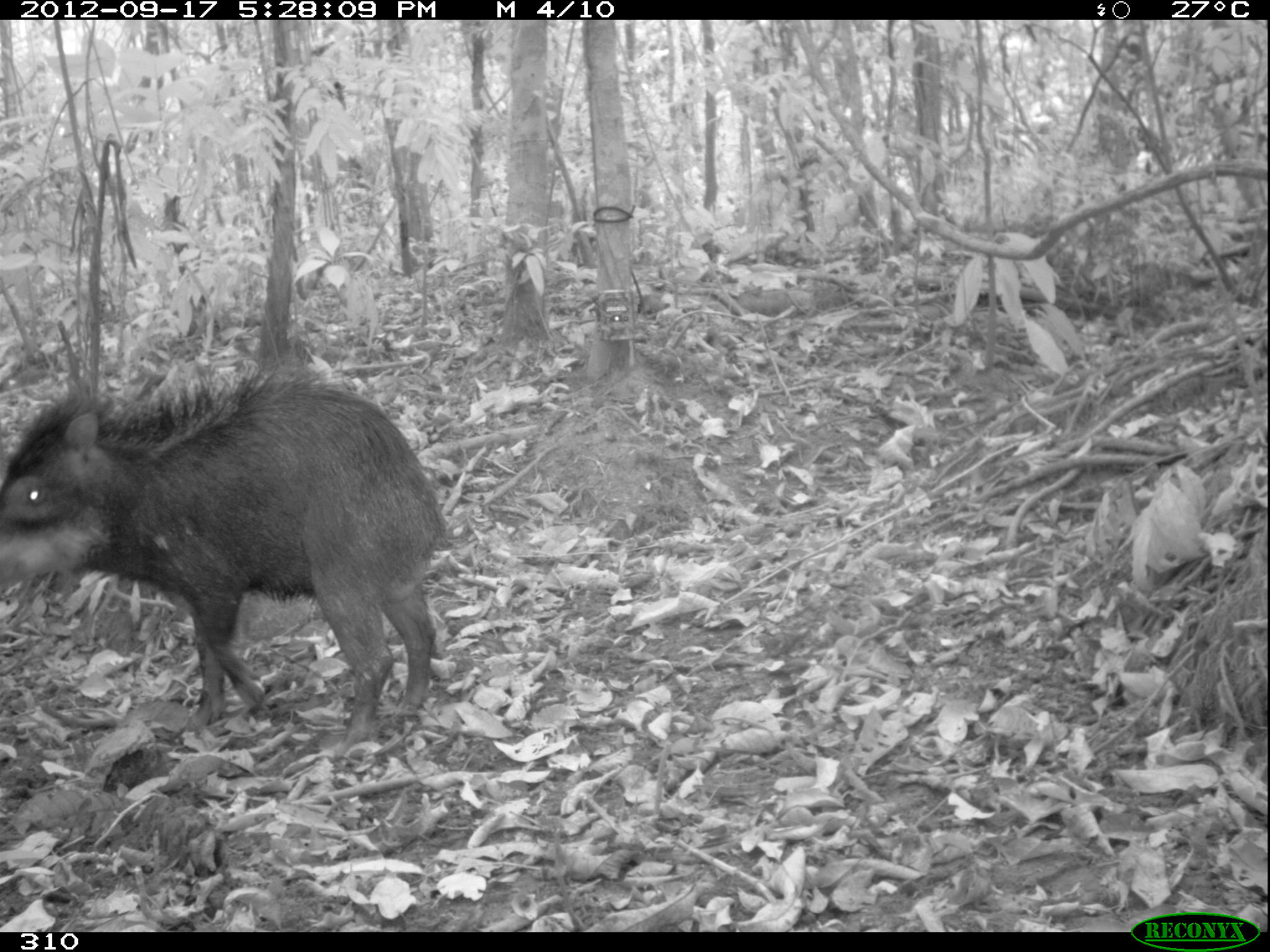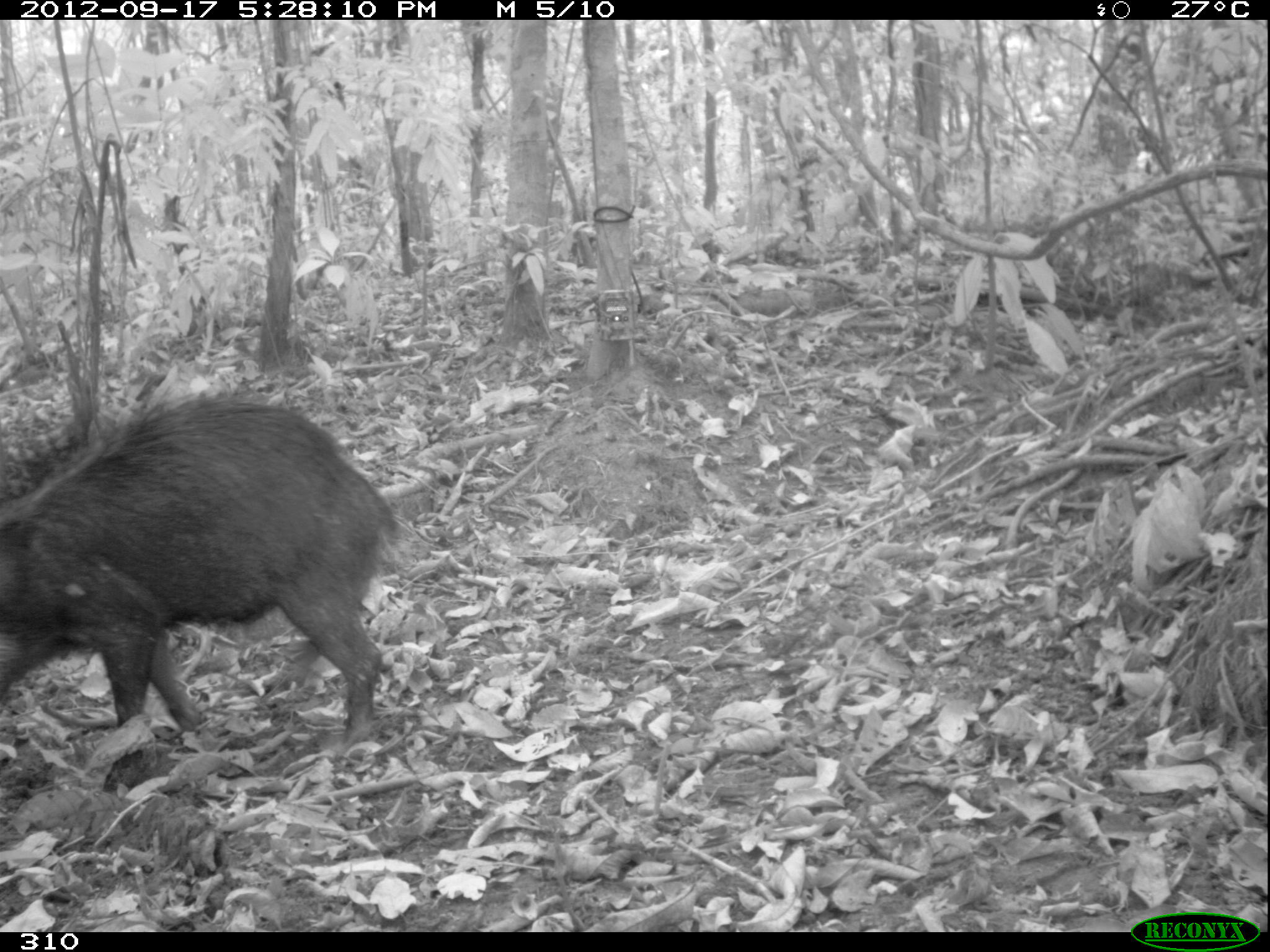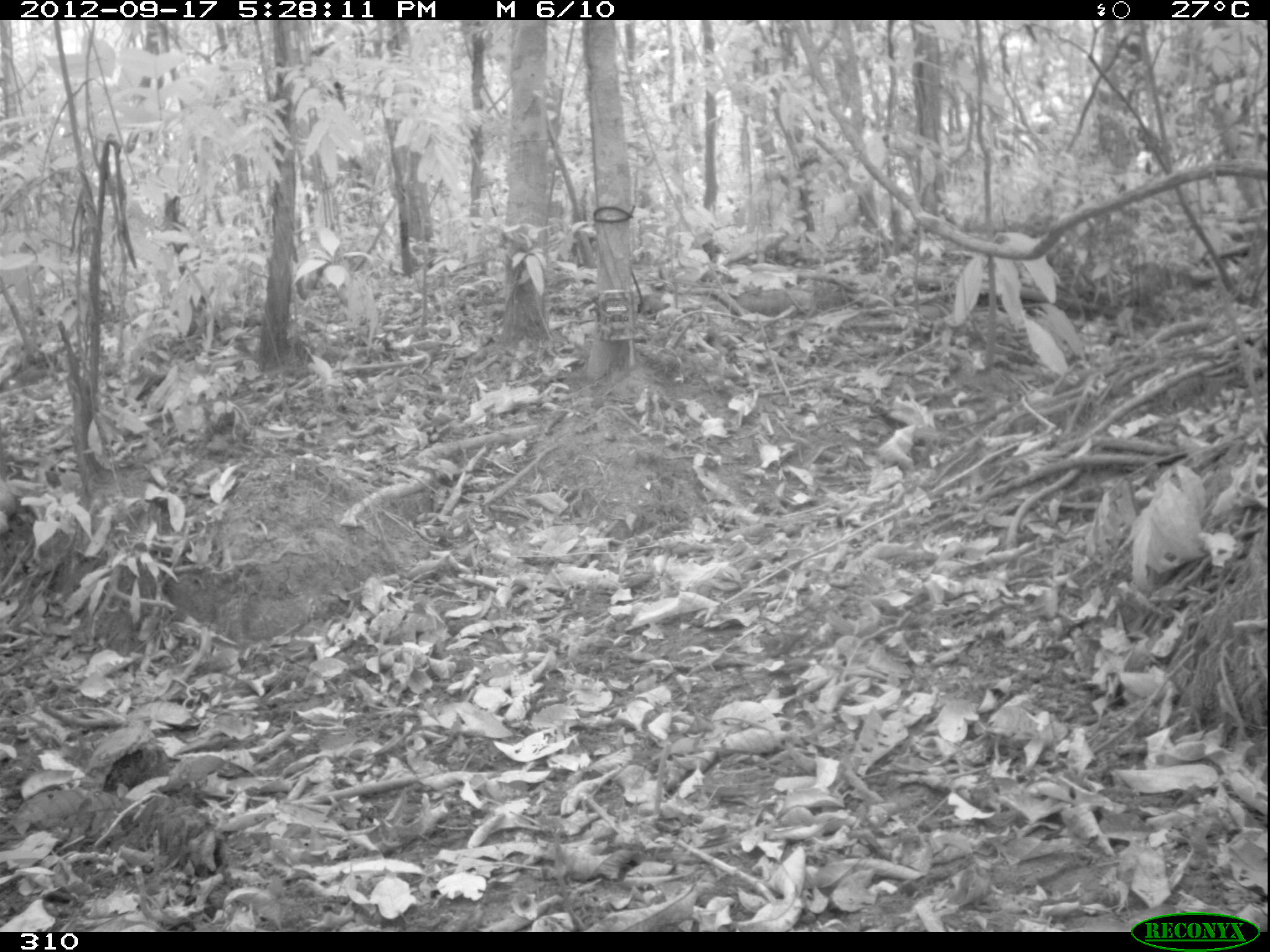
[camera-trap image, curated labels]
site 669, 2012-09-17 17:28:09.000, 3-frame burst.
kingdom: Animalia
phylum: Chordata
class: Mammalia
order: Artiodactyla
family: Tayassuidae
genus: Tayassu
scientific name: Tayassu pecari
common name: white-lipped peccary